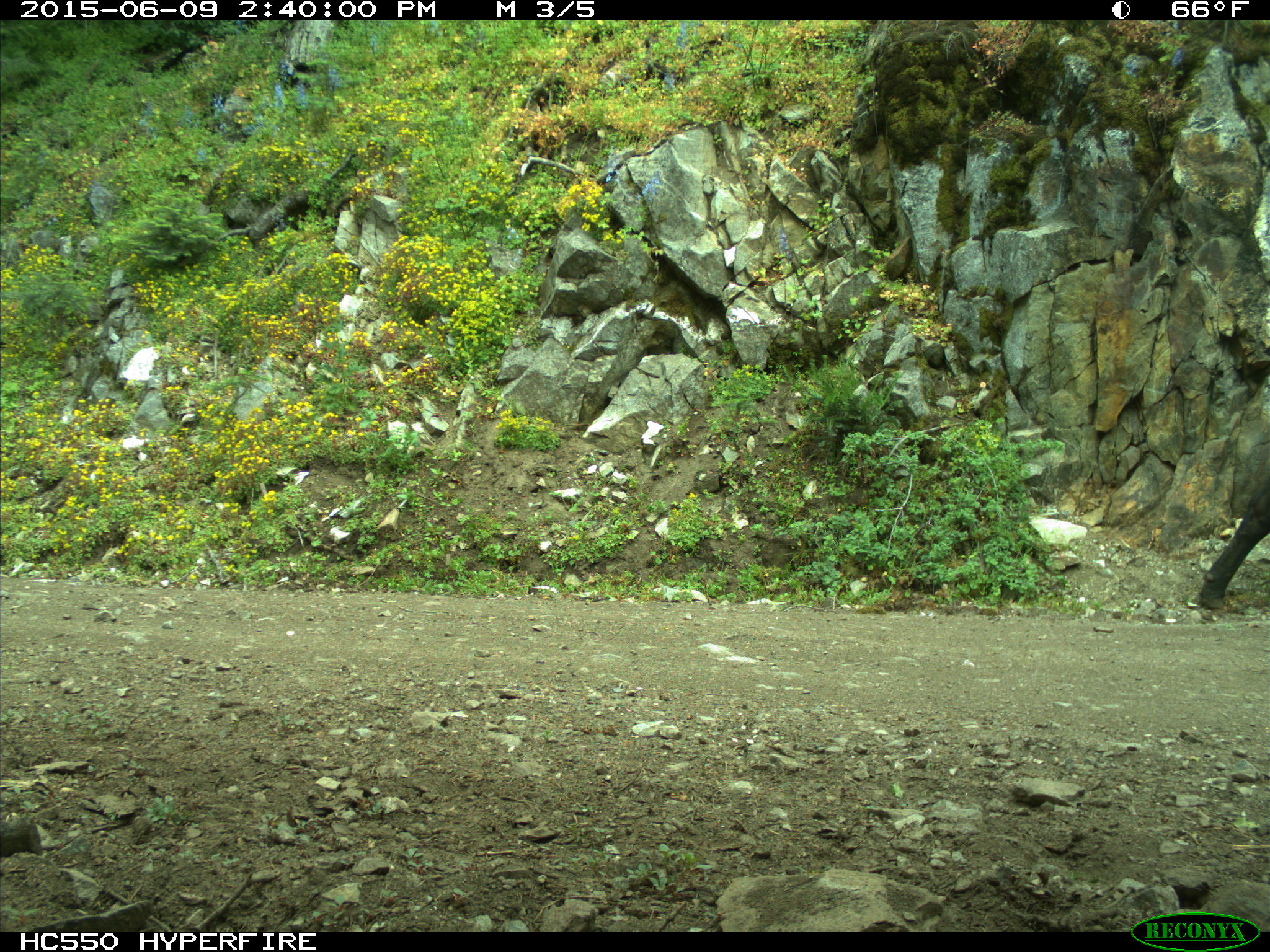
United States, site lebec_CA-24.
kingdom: Animalia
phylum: Chordata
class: Mammalia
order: Artiodactyla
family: Bovidae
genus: Bos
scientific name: Bos taurus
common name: domestic cow